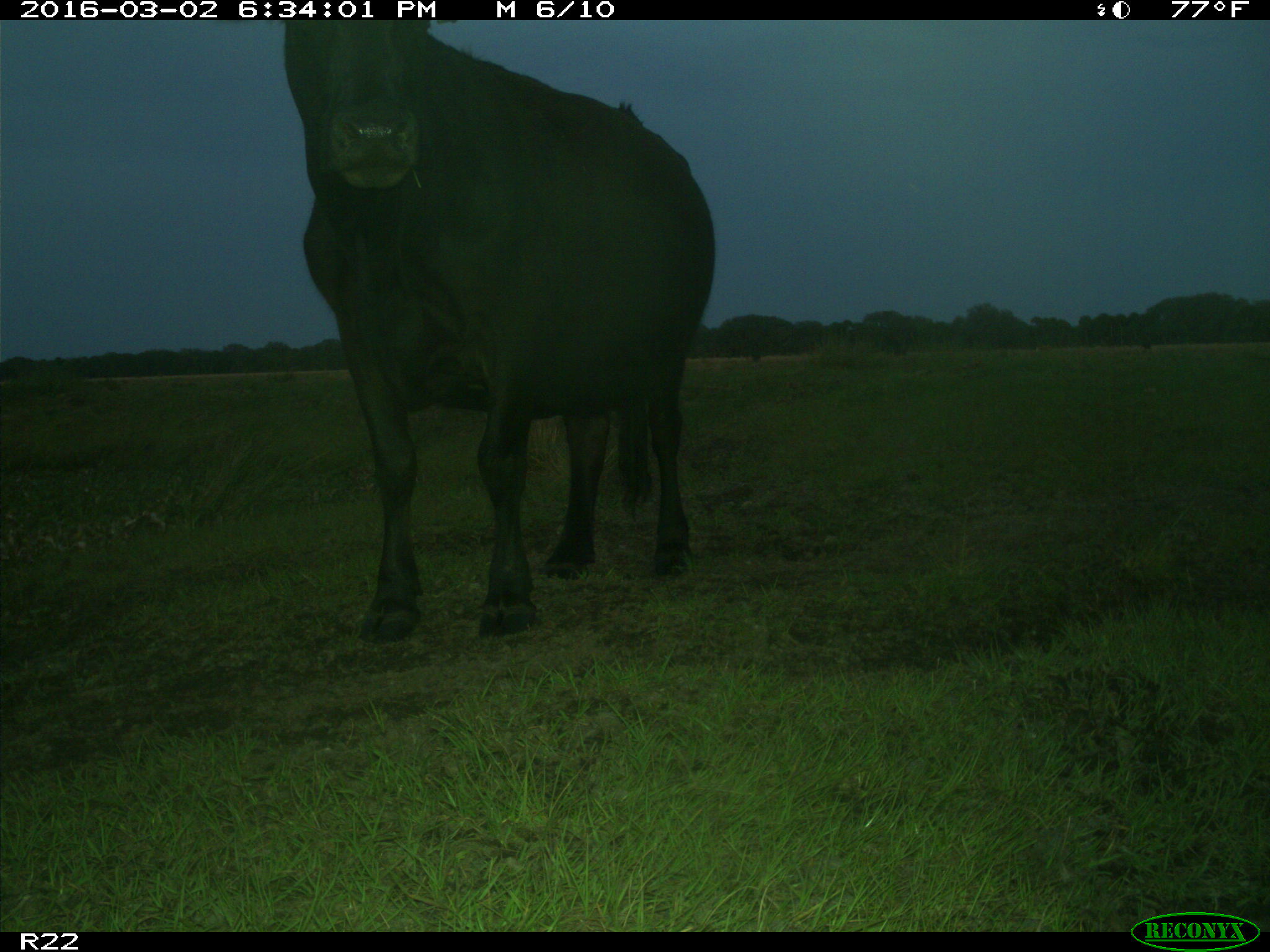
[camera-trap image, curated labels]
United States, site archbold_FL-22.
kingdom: Animalia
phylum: Chordata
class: Mammalia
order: Artiodactyla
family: Bovidae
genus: Bos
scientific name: Bos taurus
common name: domestic cow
Bos taurus (domestic cow).